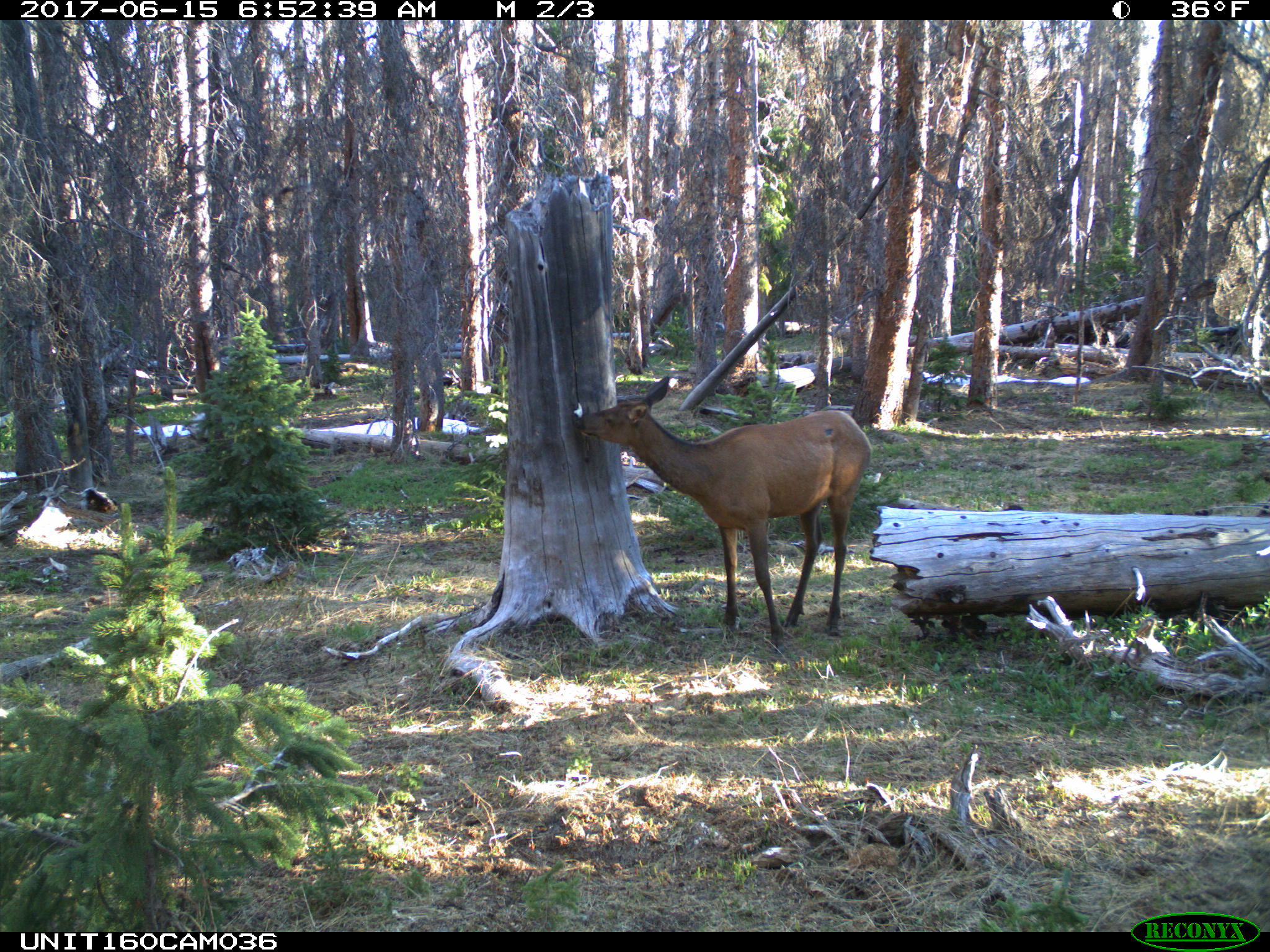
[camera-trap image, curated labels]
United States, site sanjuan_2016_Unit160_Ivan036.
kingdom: Animalia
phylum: Chordata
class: Mammalia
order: Artiodactyla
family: Cervidae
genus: Cervus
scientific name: Cervus elaphus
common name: red deer